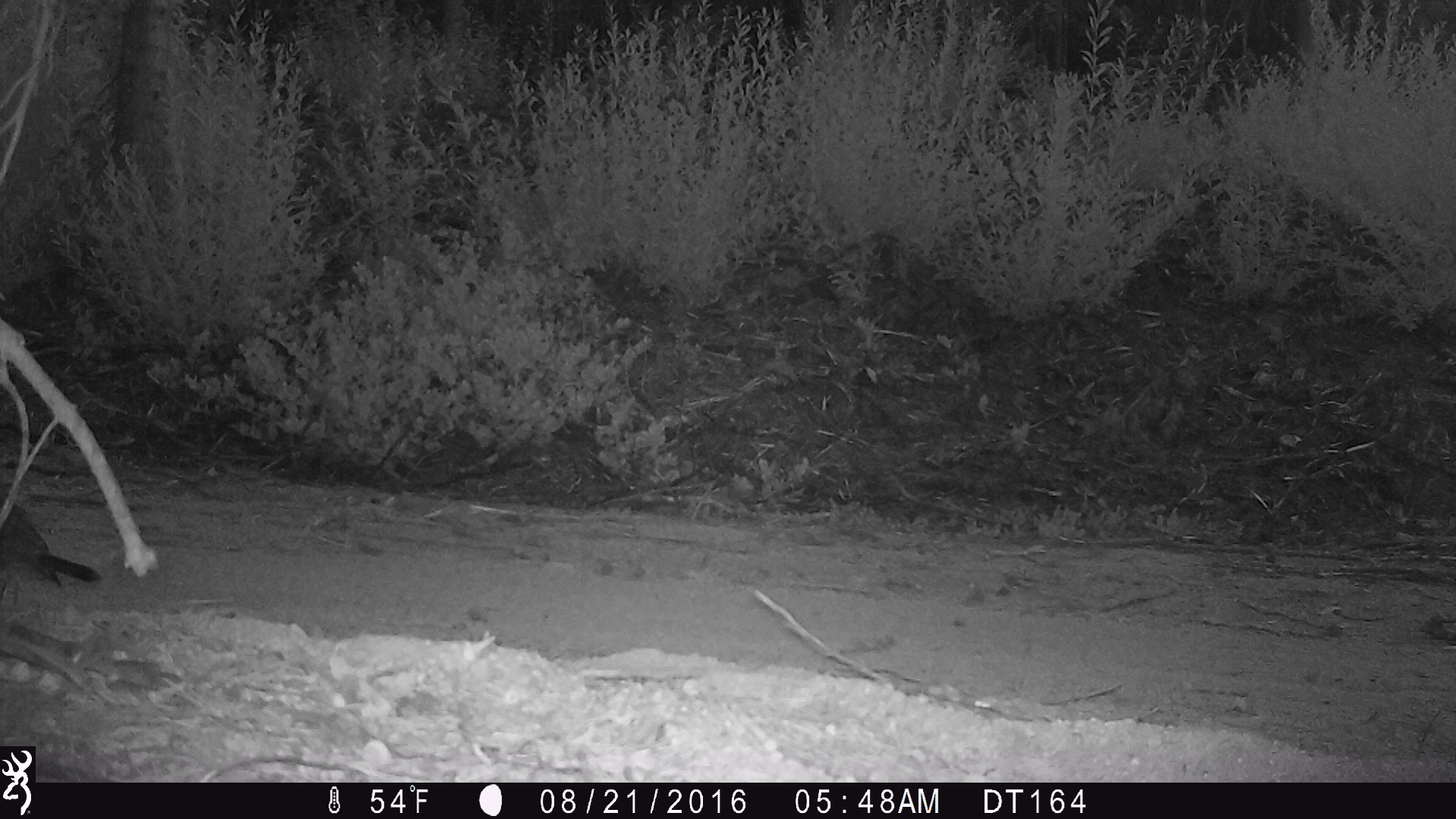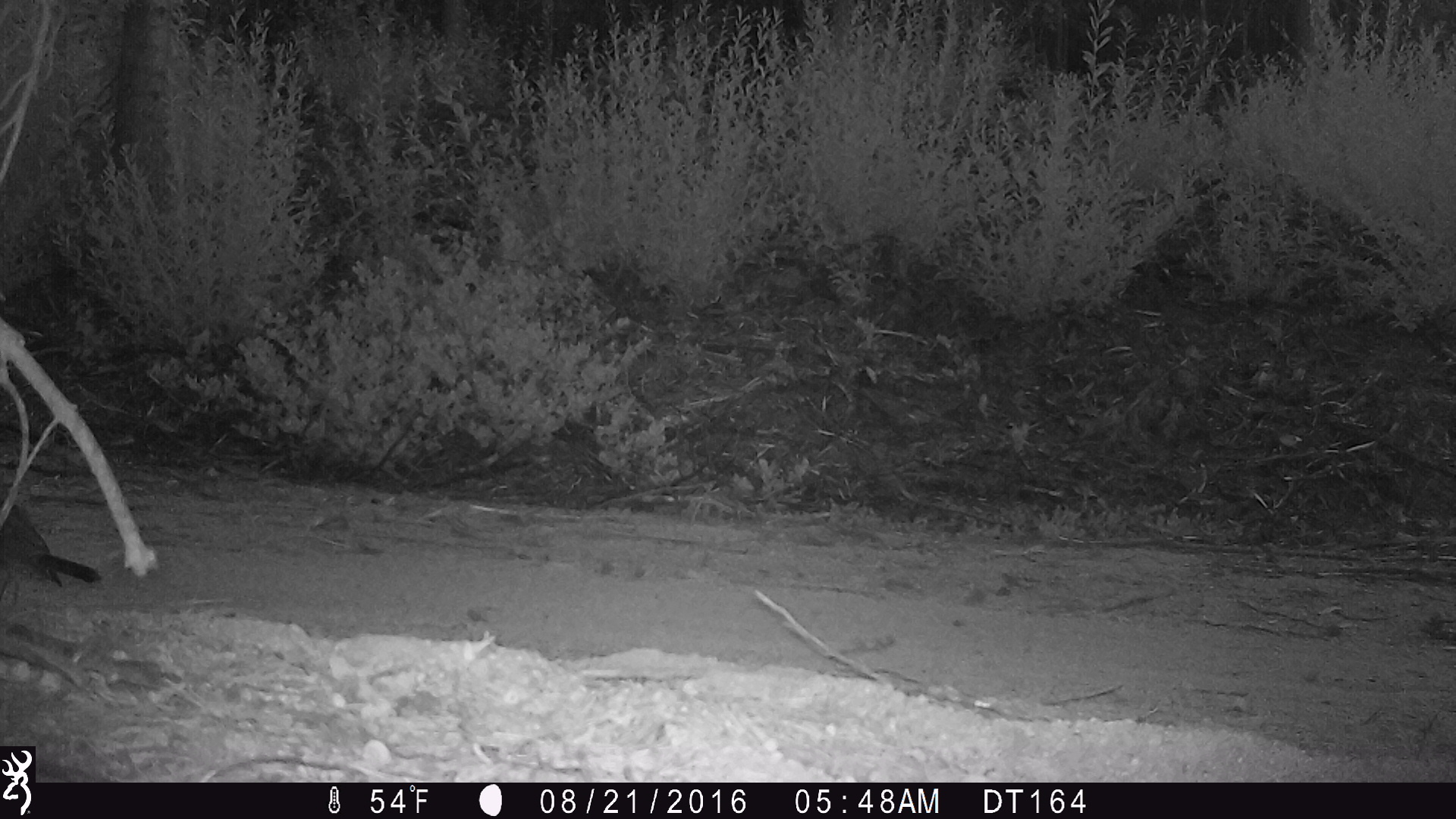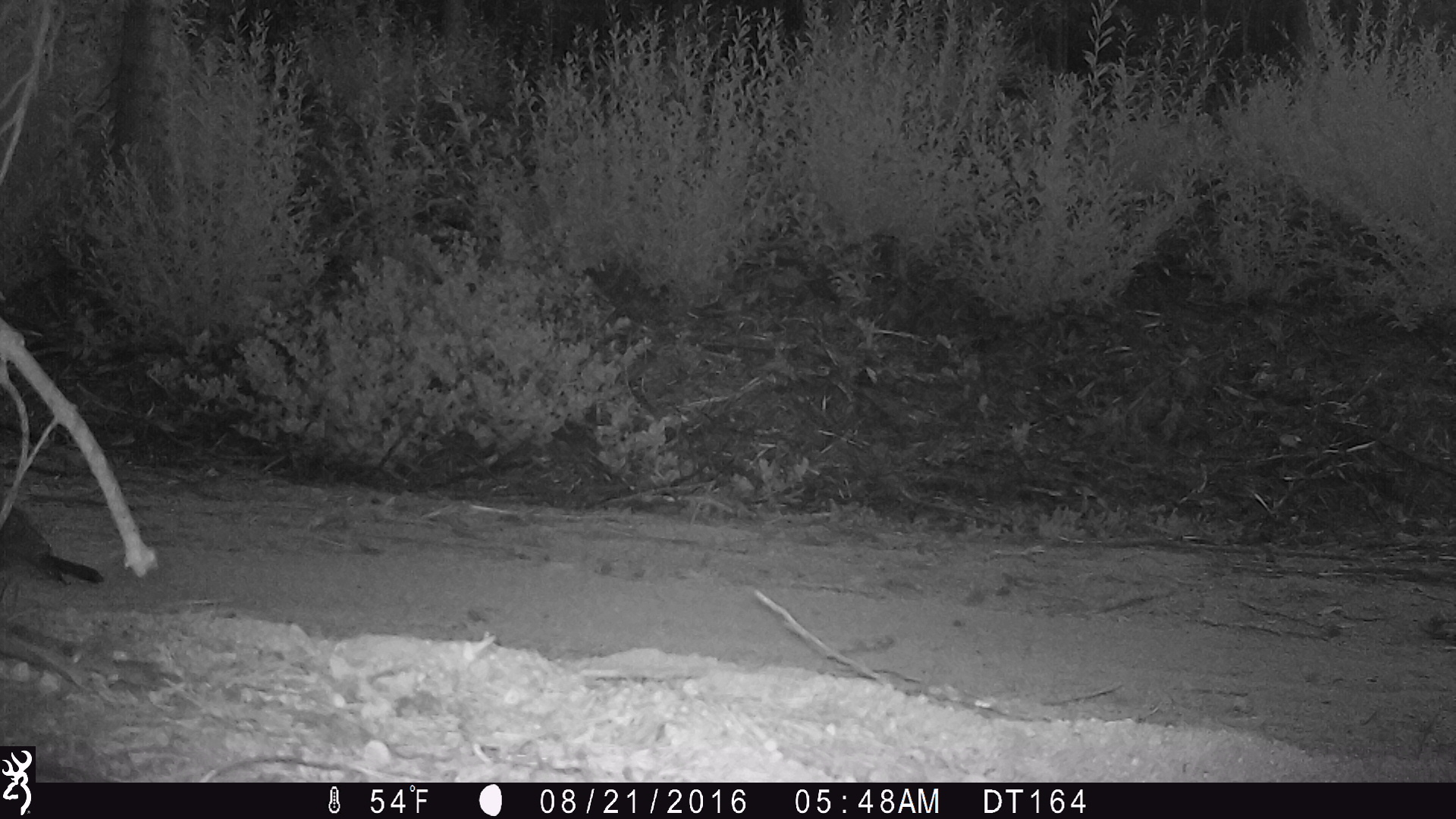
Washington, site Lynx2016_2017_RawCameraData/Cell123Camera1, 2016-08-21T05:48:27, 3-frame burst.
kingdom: Animalia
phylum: Chordata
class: Aves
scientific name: Aves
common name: birds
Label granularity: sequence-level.